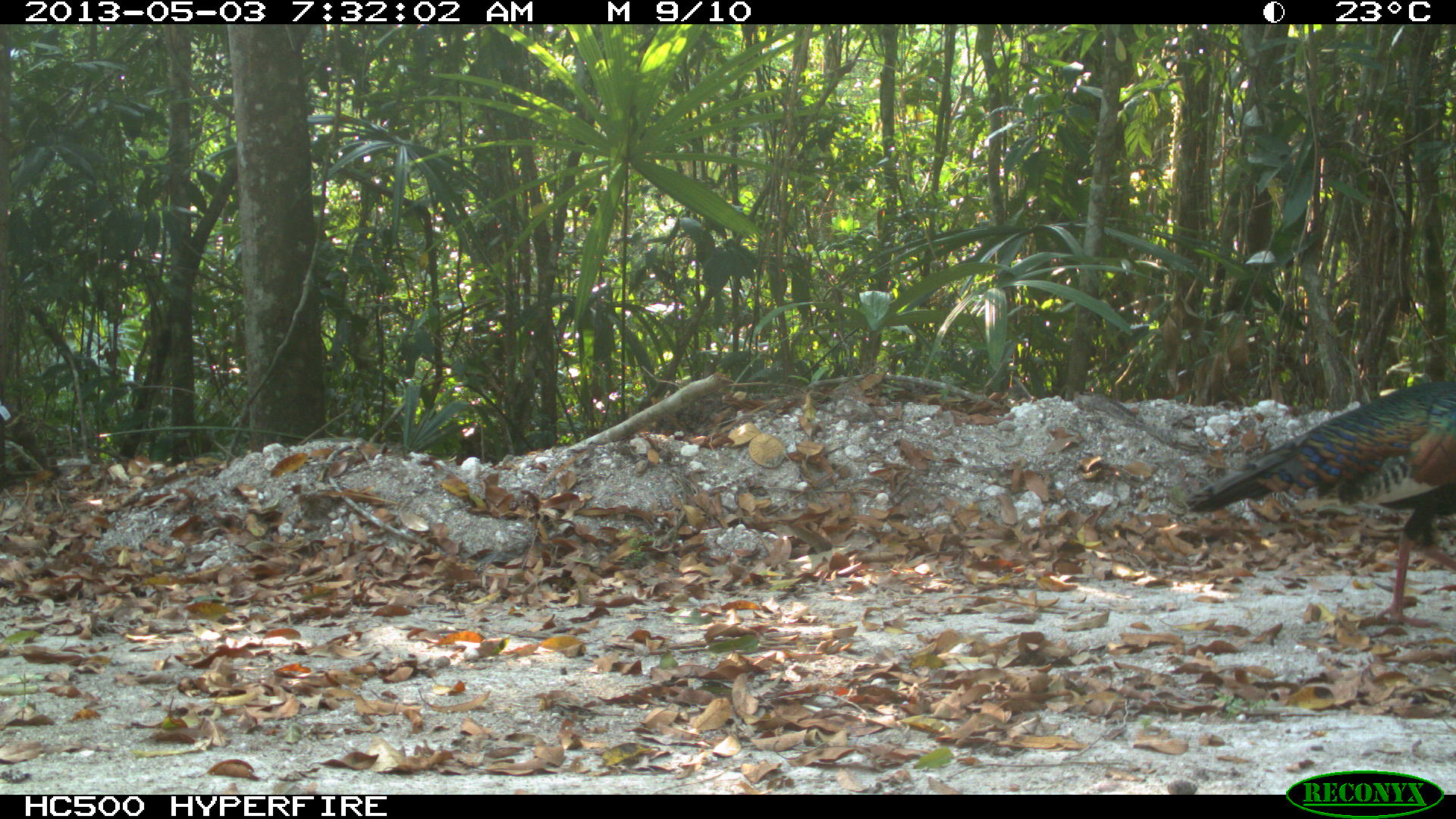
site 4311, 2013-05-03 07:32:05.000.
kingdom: Animalia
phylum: Chordata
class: Aves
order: Galliformes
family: Phasianidae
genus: Meleagris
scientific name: Meleagris ocellata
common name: ocellated turkey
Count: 1.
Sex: male.